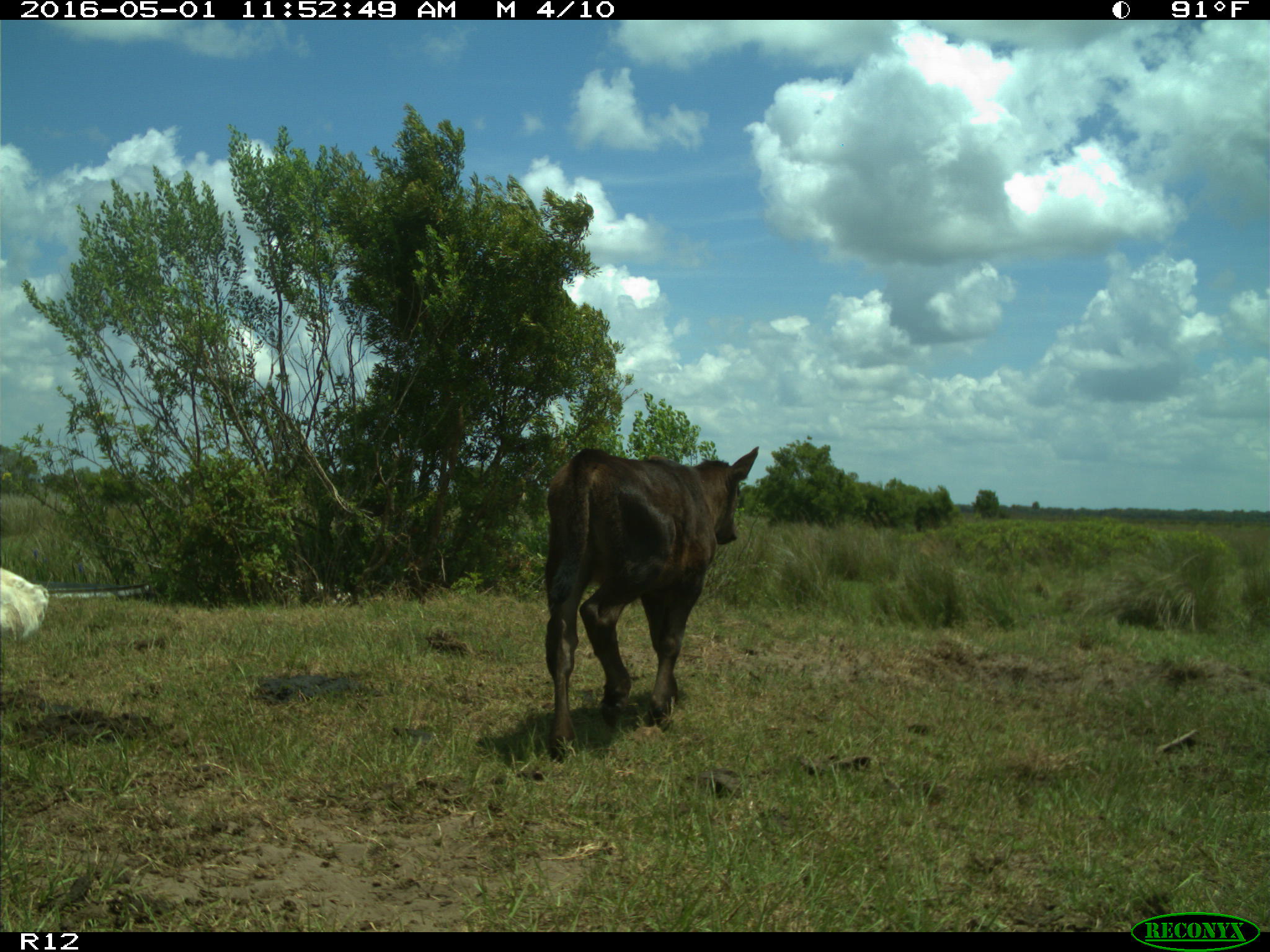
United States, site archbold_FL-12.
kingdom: Animalia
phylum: Chordata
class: Mammalia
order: Artiodactyla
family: Bovidae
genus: Bos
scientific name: Bos taurus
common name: domestic cow